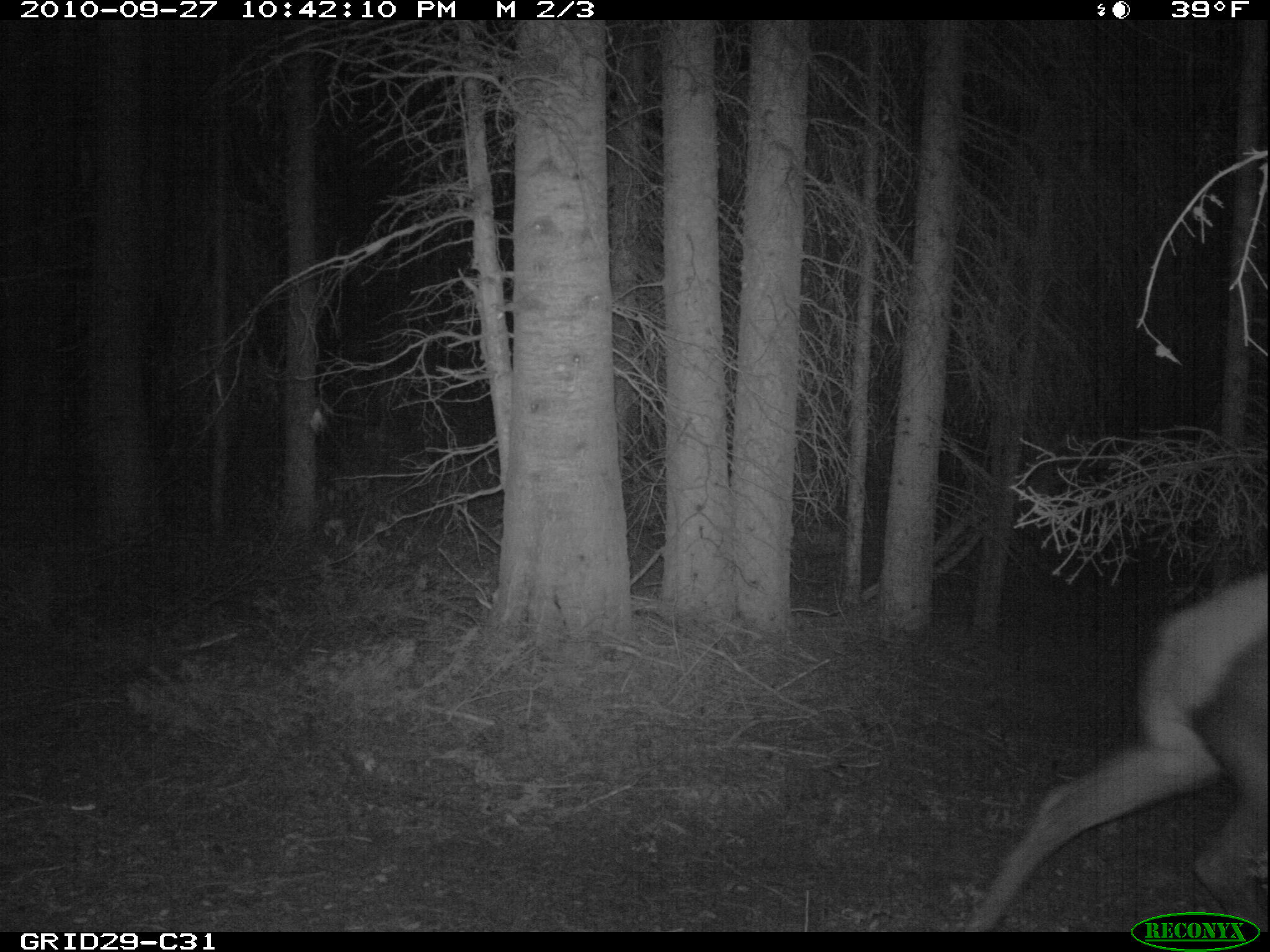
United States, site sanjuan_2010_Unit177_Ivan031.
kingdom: Animalia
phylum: Chordata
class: Mammalia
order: Artiodactyla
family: Cervidae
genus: Cervus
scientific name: Cervus elaphus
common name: red deer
Cervus elaphus (red deer).